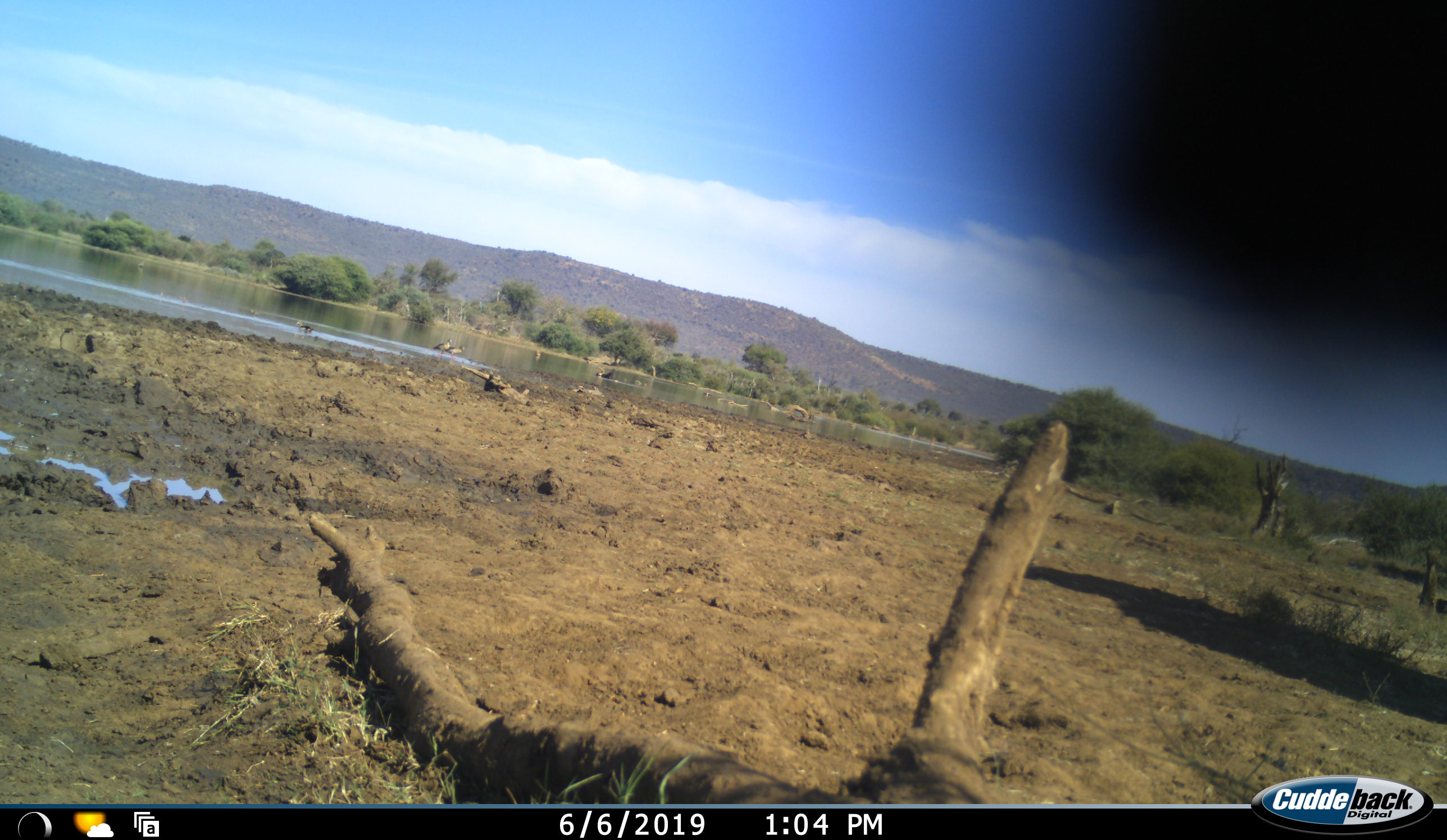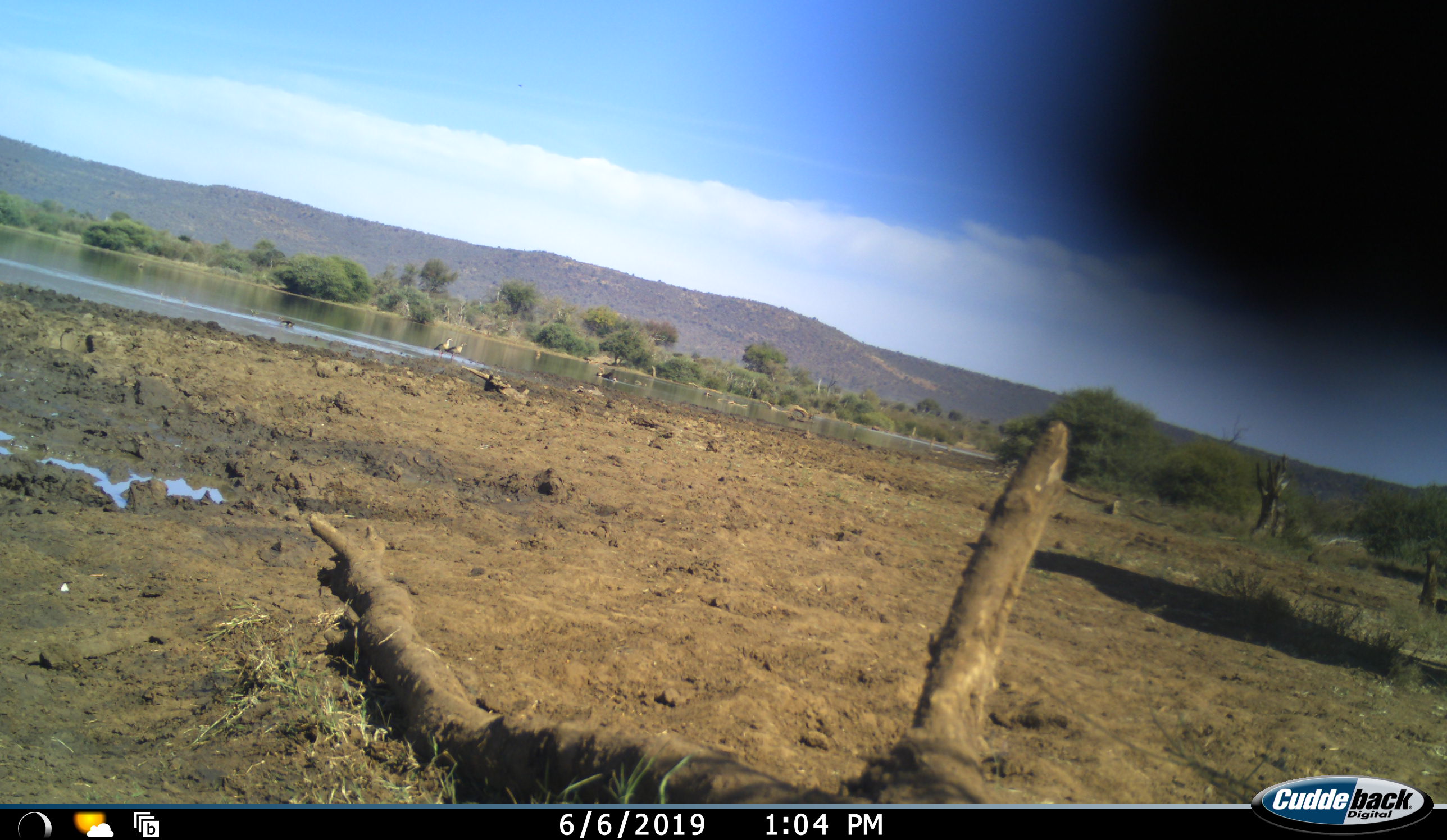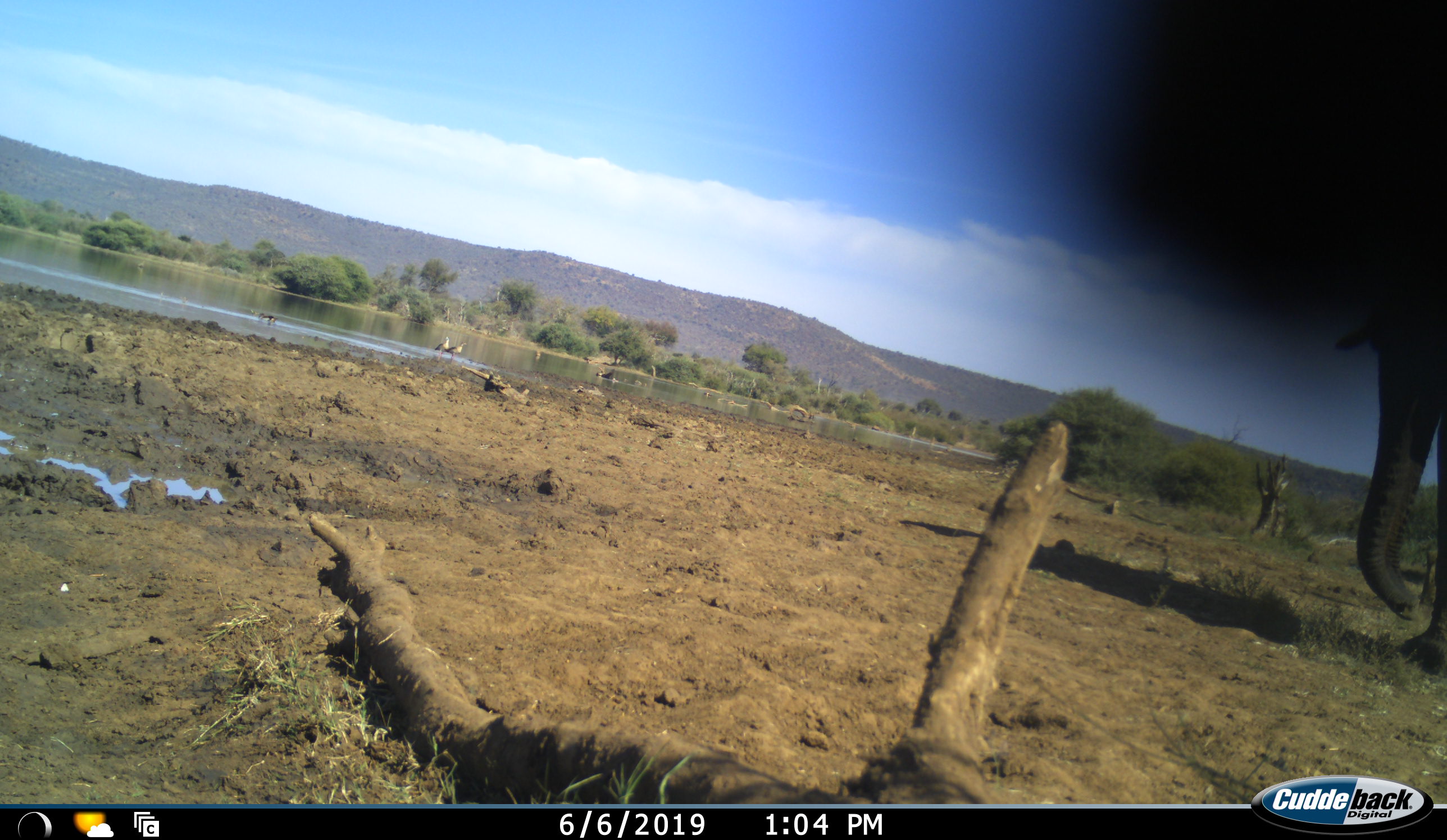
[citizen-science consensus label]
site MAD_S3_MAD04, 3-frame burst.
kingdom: Animalia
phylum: Chordata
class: Mammalia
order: Proboscidea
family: Elephantidae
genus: Loxodonta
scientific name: Loxodonta africana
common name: african bush elephant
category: elephant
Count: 1.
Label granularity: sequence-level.